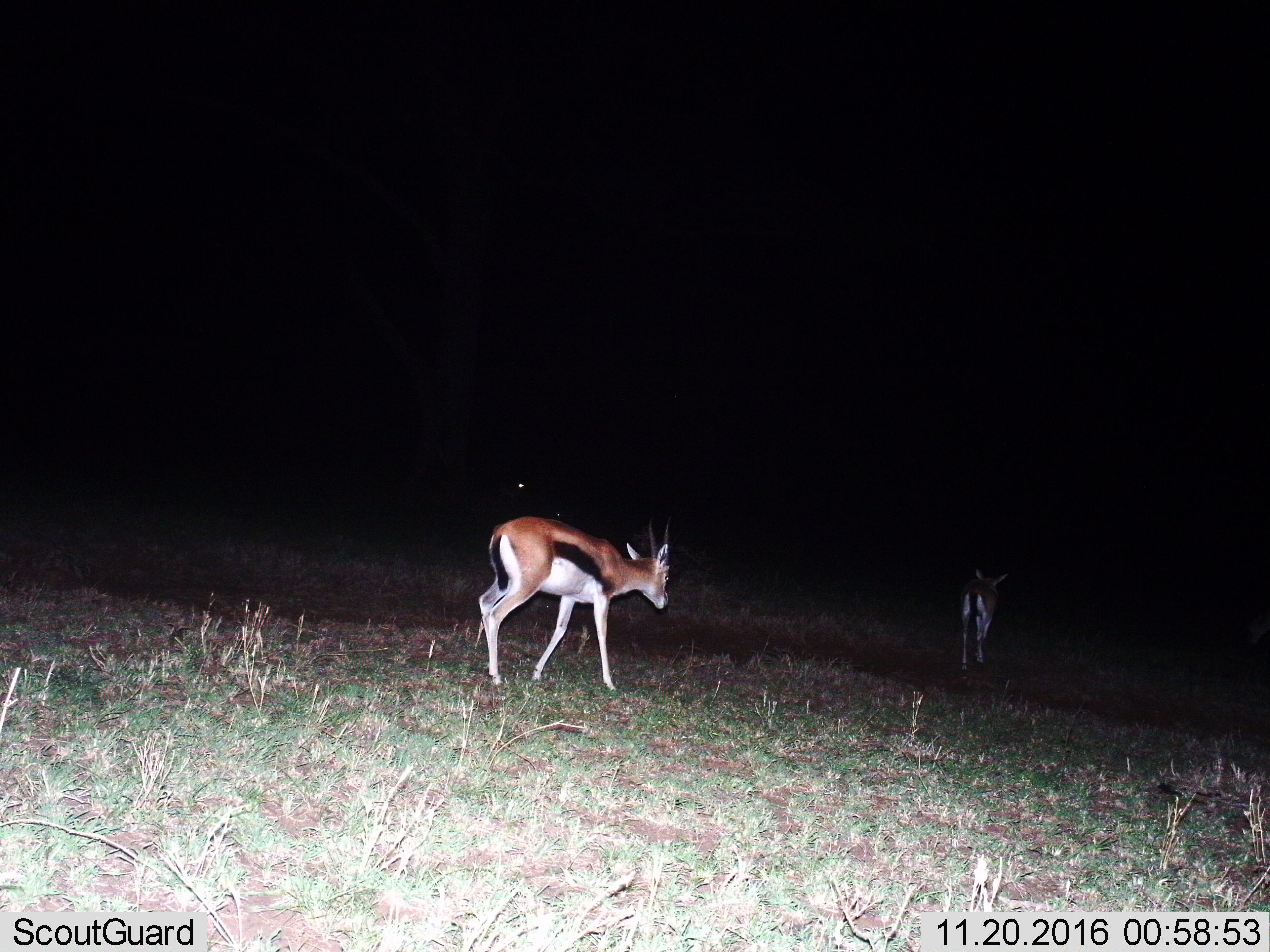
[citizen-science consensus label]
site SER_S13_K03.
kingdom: Animalia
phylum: Chordata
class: Mammalia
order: Artiodactyla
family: Bovidae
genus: Eudorcas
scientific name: Eudorcas thomsonii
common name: thomson's gazelle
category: gazellethomsons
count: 2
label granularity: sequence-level